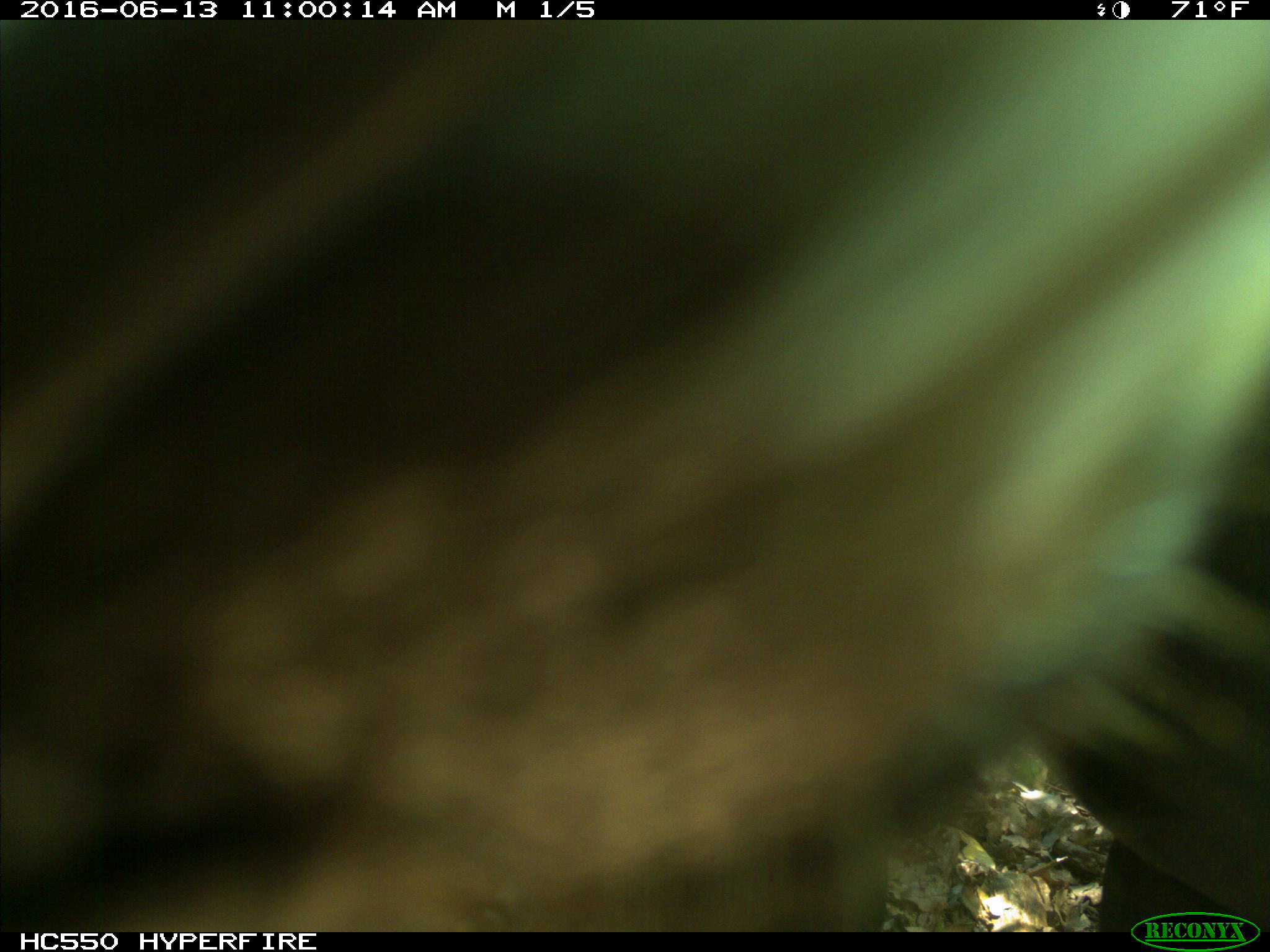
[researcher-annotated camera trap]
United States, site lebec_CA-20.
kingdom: Animalia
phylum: Chordata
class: Mammalia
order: Artiodactyla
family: Bovidae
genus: Bos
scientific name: Bos taurus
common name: domestic cow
Bos taurus (domestic cow).